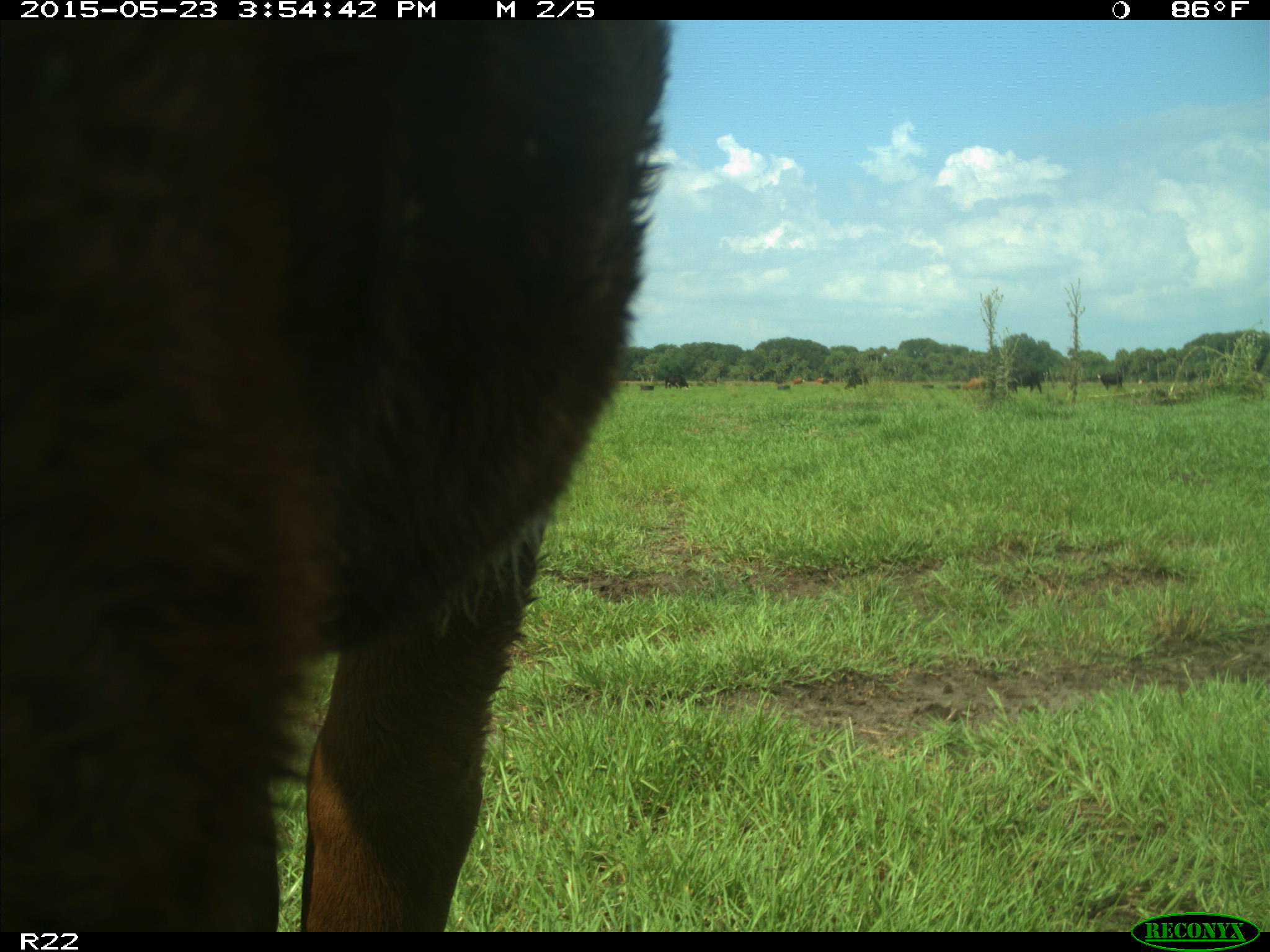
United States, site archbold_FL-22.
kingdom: Animalia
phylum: Chordata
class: Mammalia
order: Artiodactyla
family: Bovidae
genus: Bos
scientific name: Bos taurus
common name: domestic cow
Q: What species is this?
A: Bos taurus (domestic cow).